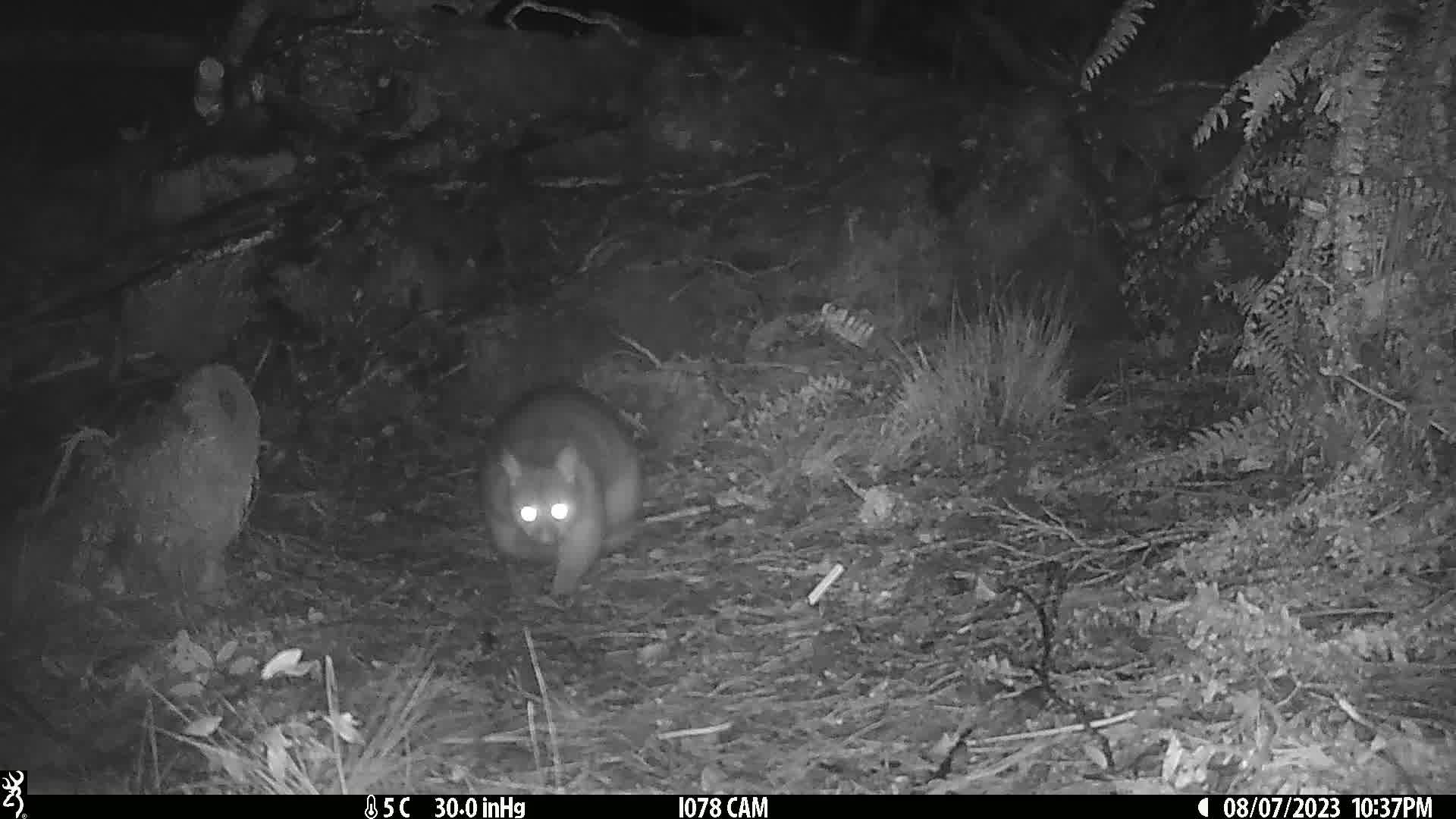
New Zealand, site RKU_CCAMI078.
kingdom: Animalia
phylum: Chordata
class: Mammalia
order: Diprotodontia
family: Phalangeridae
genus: Trichosurus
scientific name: Trichosurus vulpecula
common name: common brushtail possum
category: possum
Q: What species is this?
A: Possum (common brushtail possum) (Trichosurus vulpecula).